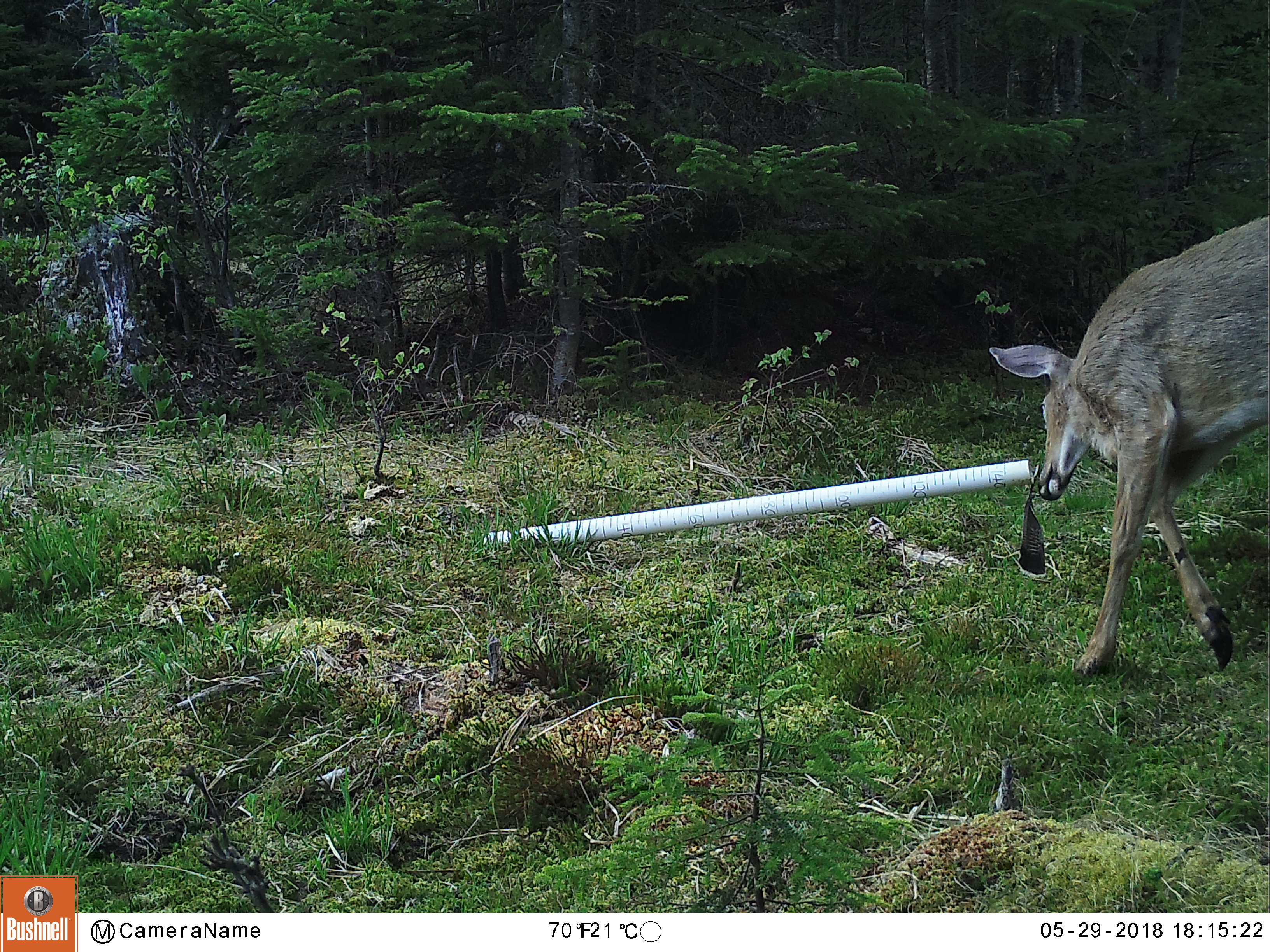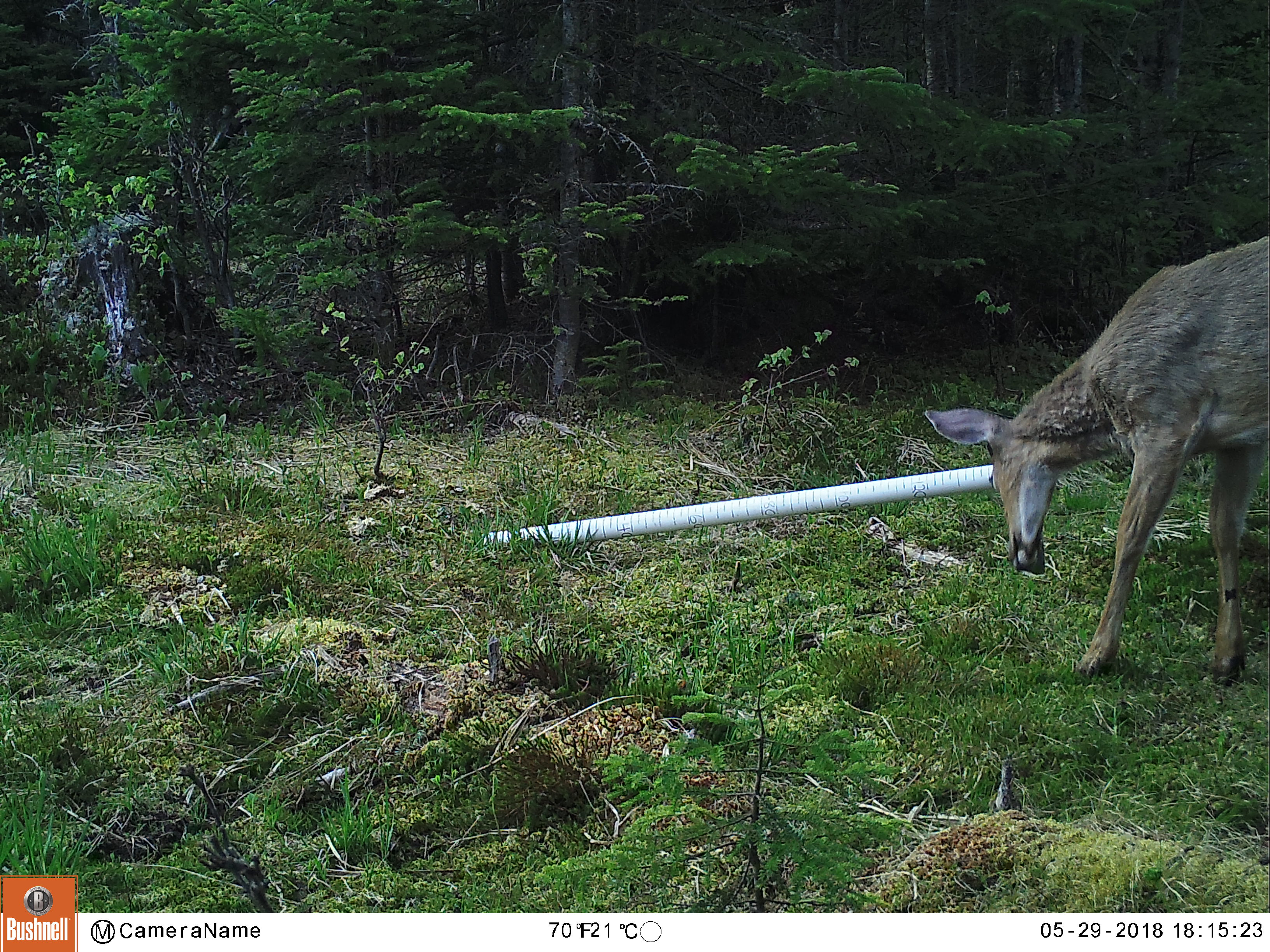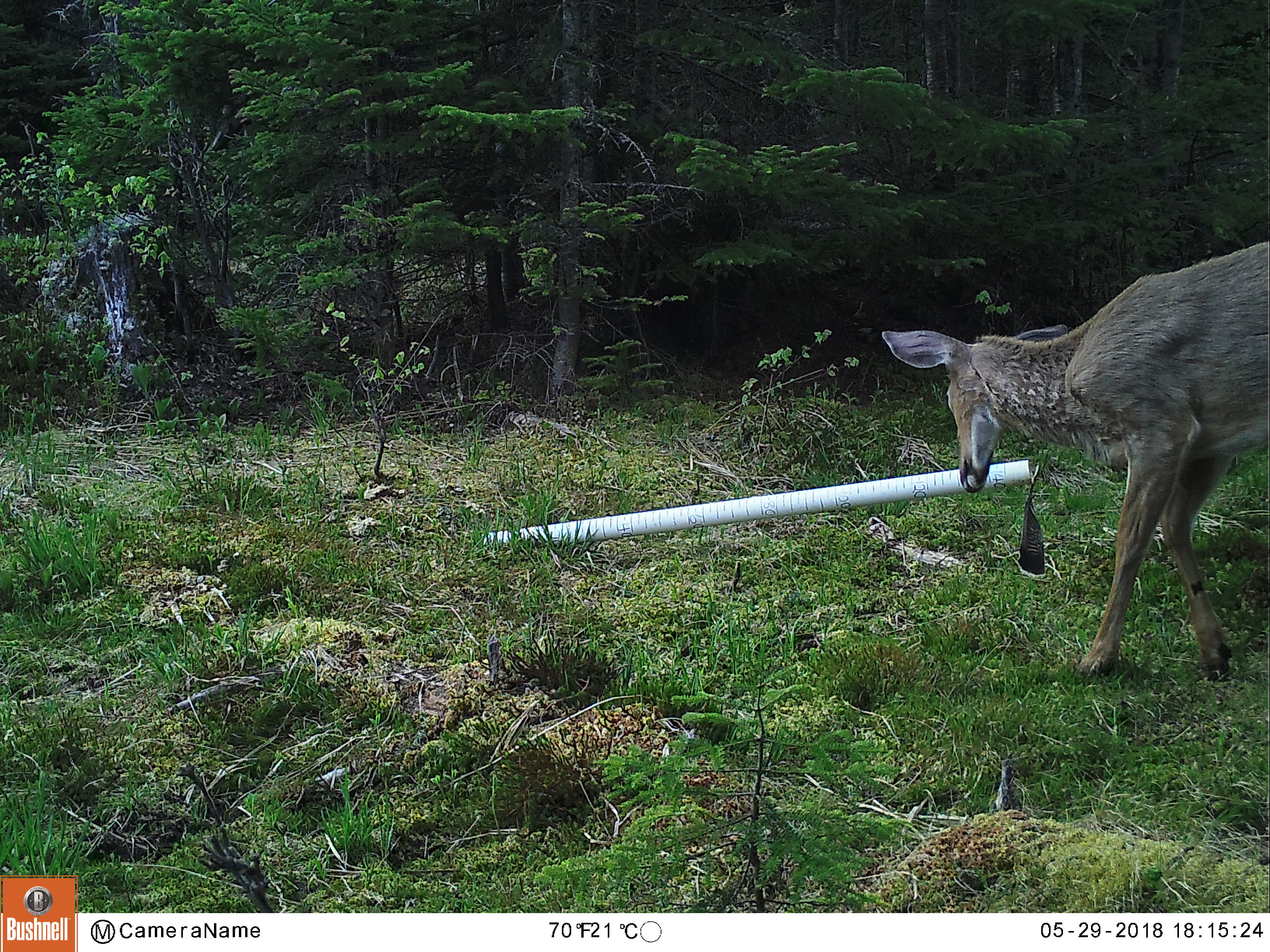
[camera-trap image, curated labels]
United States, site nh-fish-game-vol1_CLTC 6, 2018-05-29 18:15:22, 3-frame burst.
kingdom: Animalia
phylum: Chordata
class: Mammalia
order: Artiodactyla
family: Cervidae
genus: Odocoileus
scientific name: Odocoileus virginianus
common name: white-tailed deer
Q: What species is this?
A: White-tailed deer (Odocoileus virginianus).